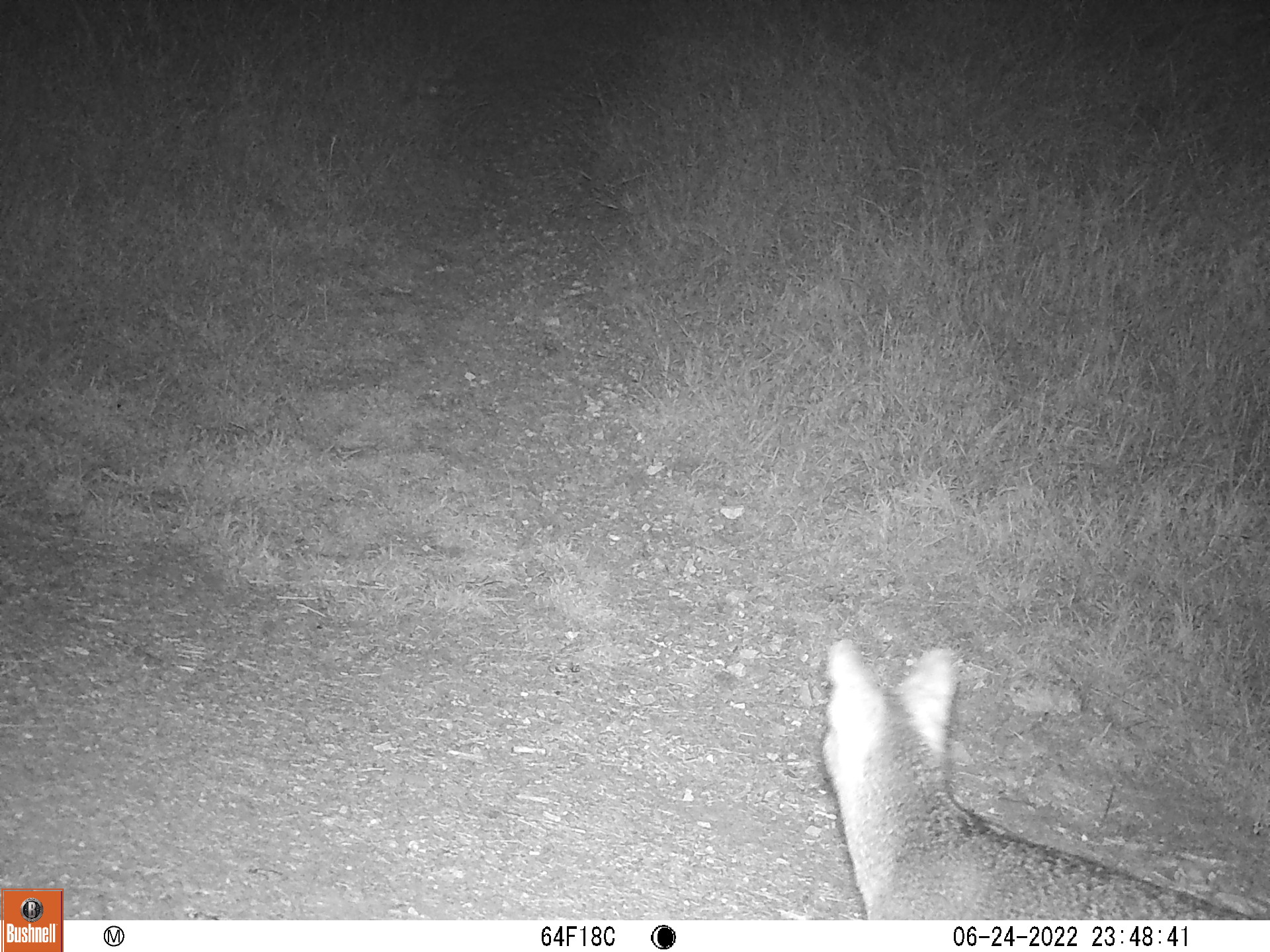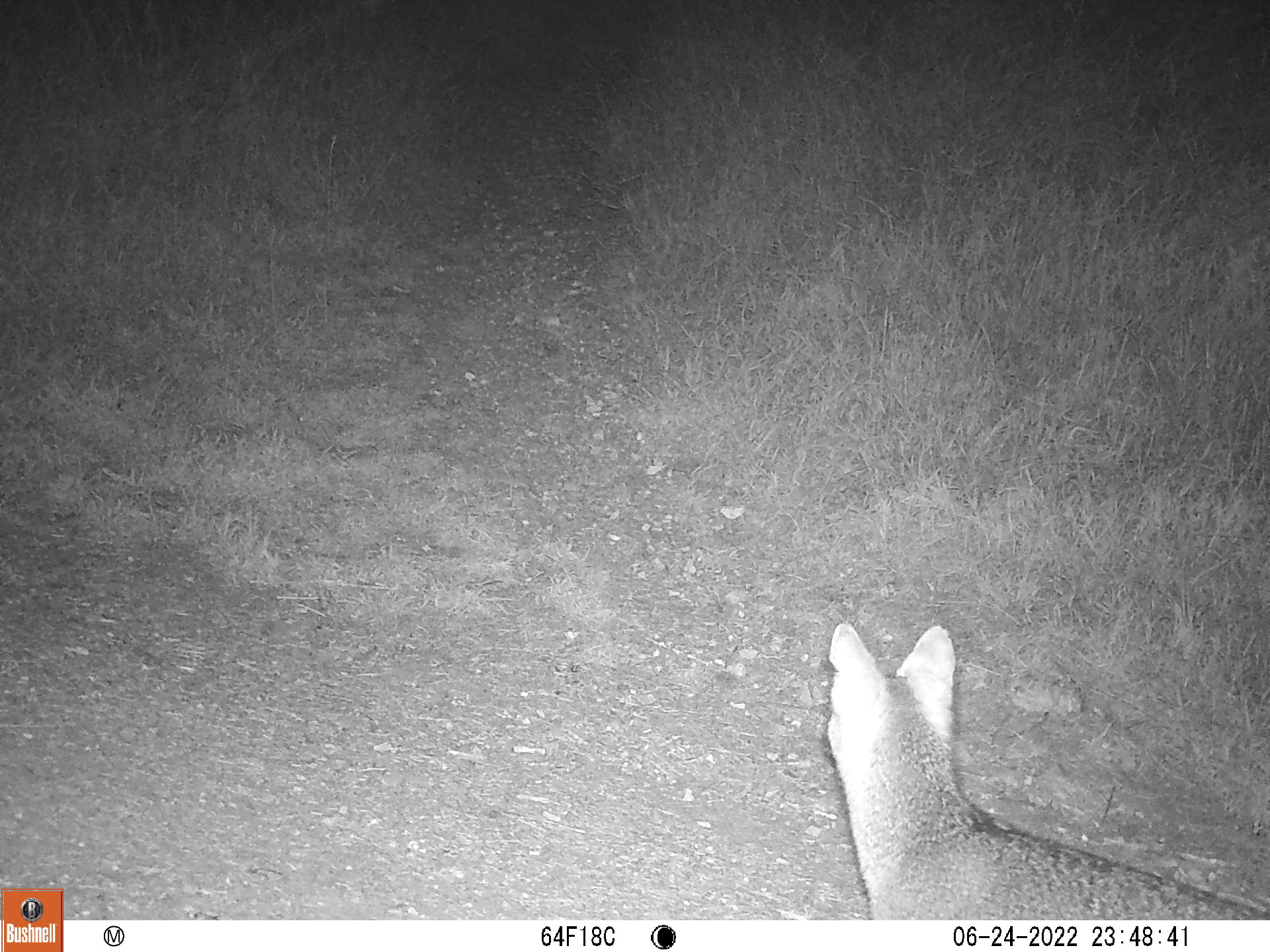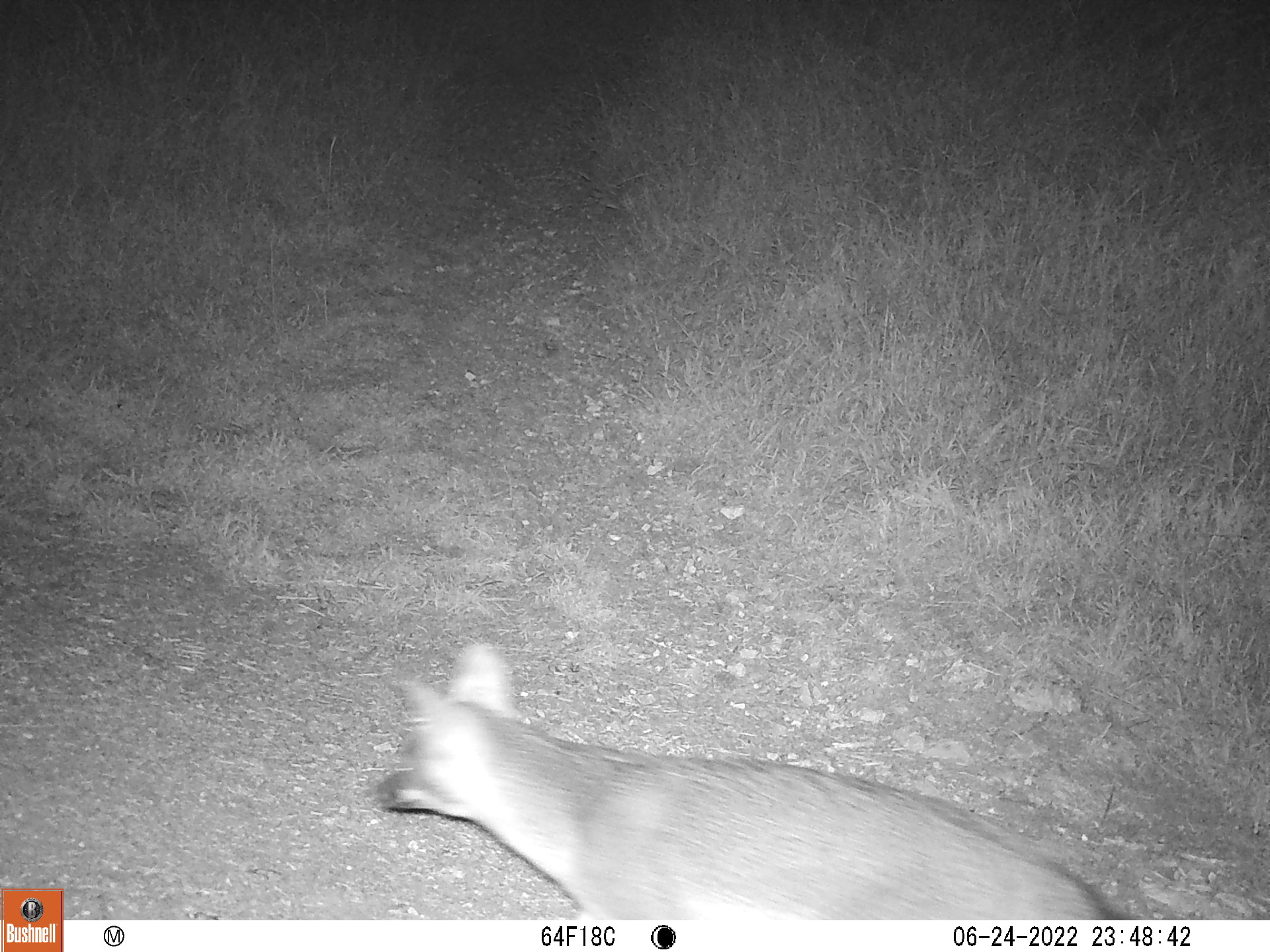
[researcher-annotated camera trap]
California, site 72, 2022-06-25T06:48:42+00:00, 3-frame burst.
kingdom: Animalia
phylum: Chordata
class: Mammalia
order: Carnivora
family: Canidae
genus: Urocyon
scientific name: Urocyon cinereoargenteus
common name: gray fox